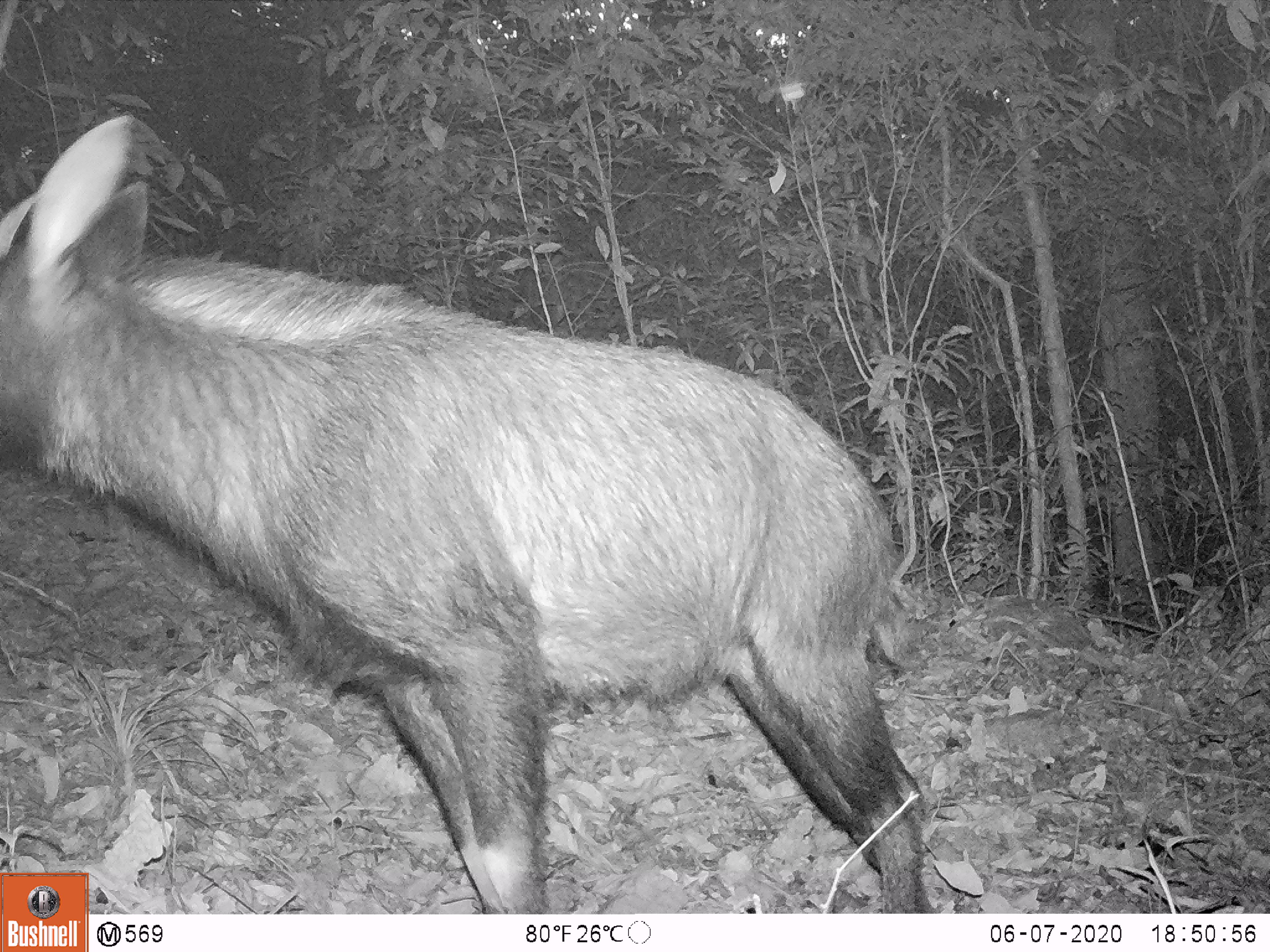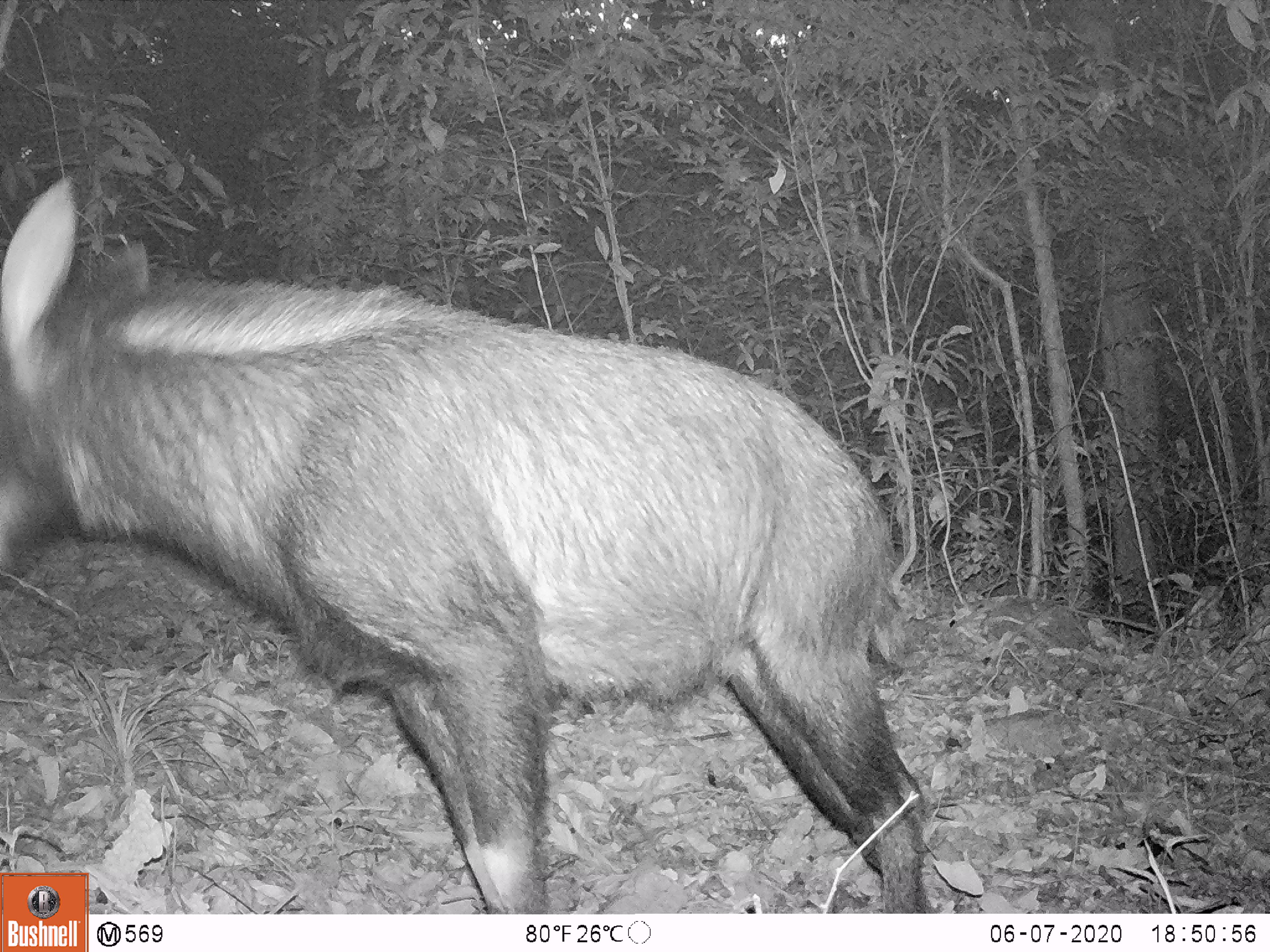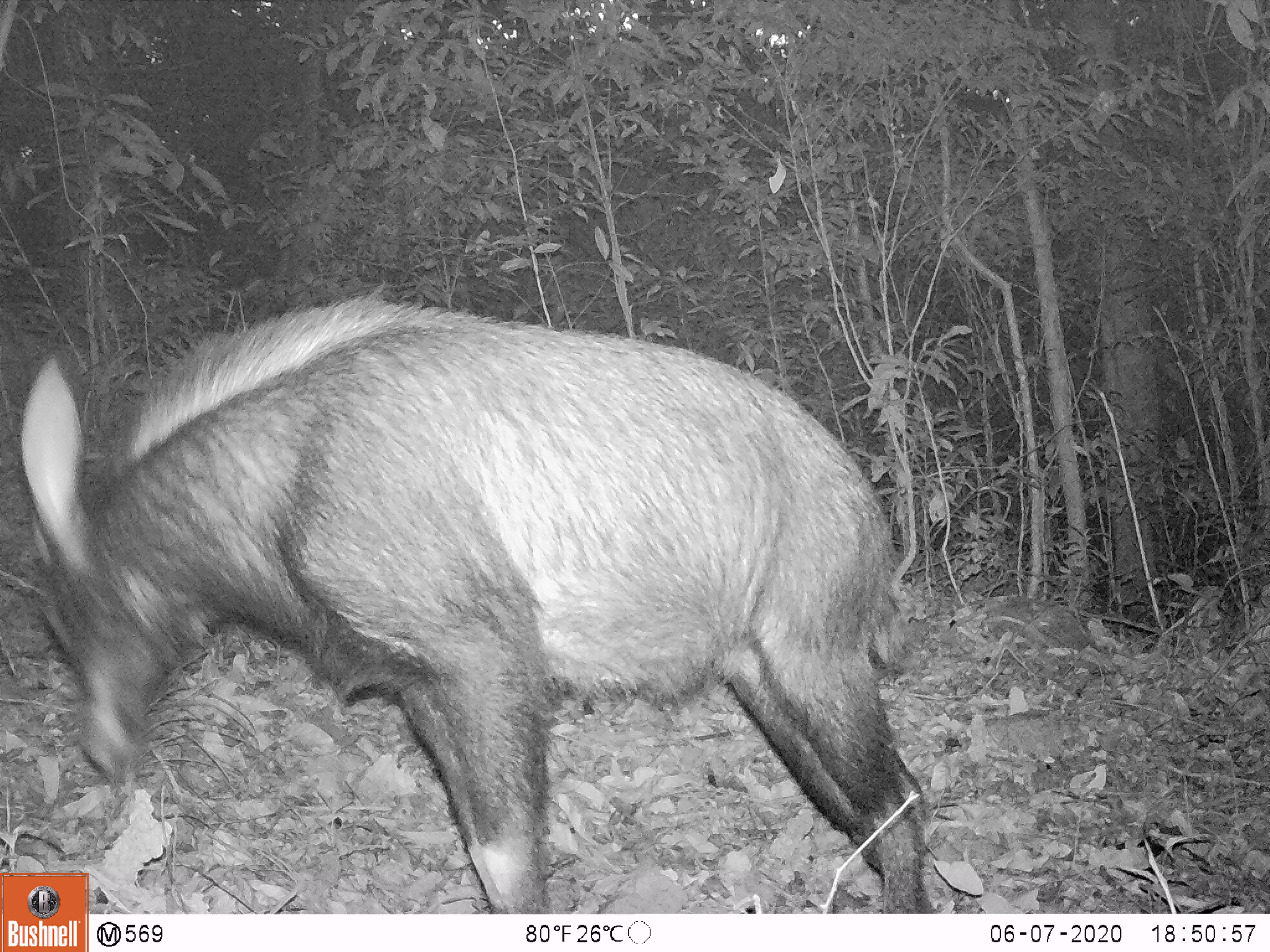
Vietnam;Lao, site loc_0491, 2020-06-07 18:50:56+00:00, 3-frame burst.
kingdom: Animalia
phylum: Chordata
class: Mammalia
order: Artiodactyla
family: Bovidae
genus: Capricornis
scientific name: Capricornis sumatraensis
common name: chinese serow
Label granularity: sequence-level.